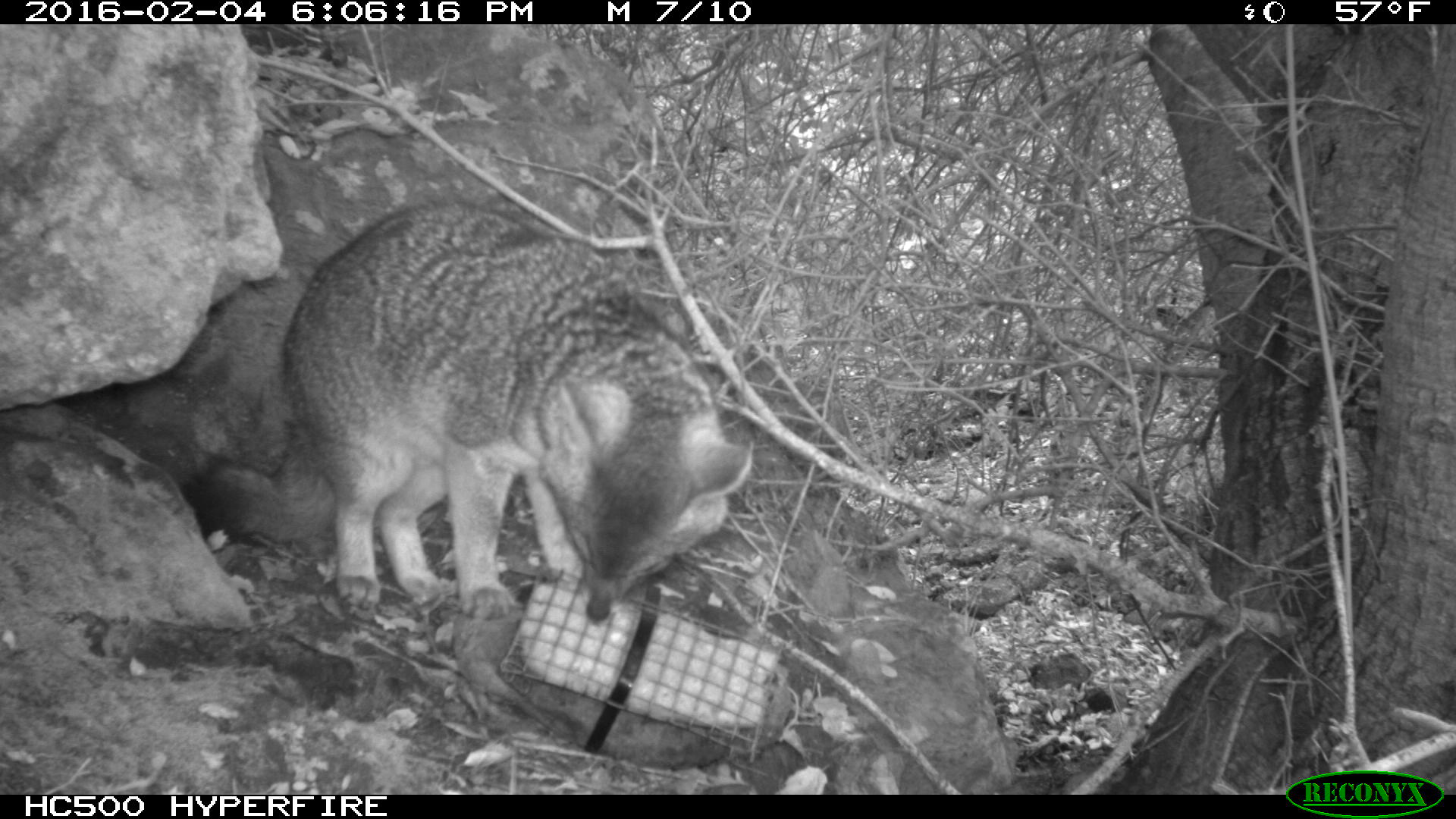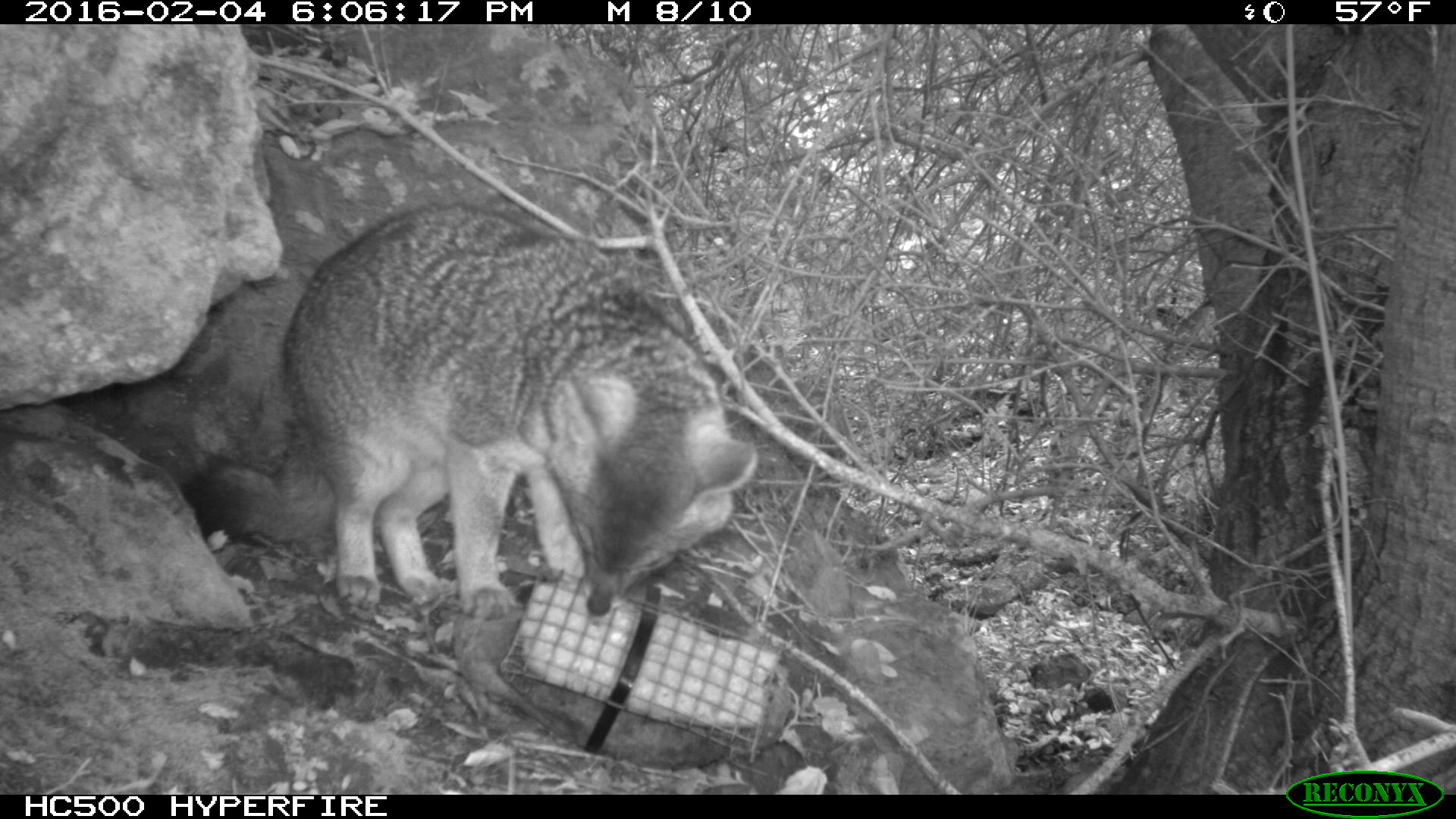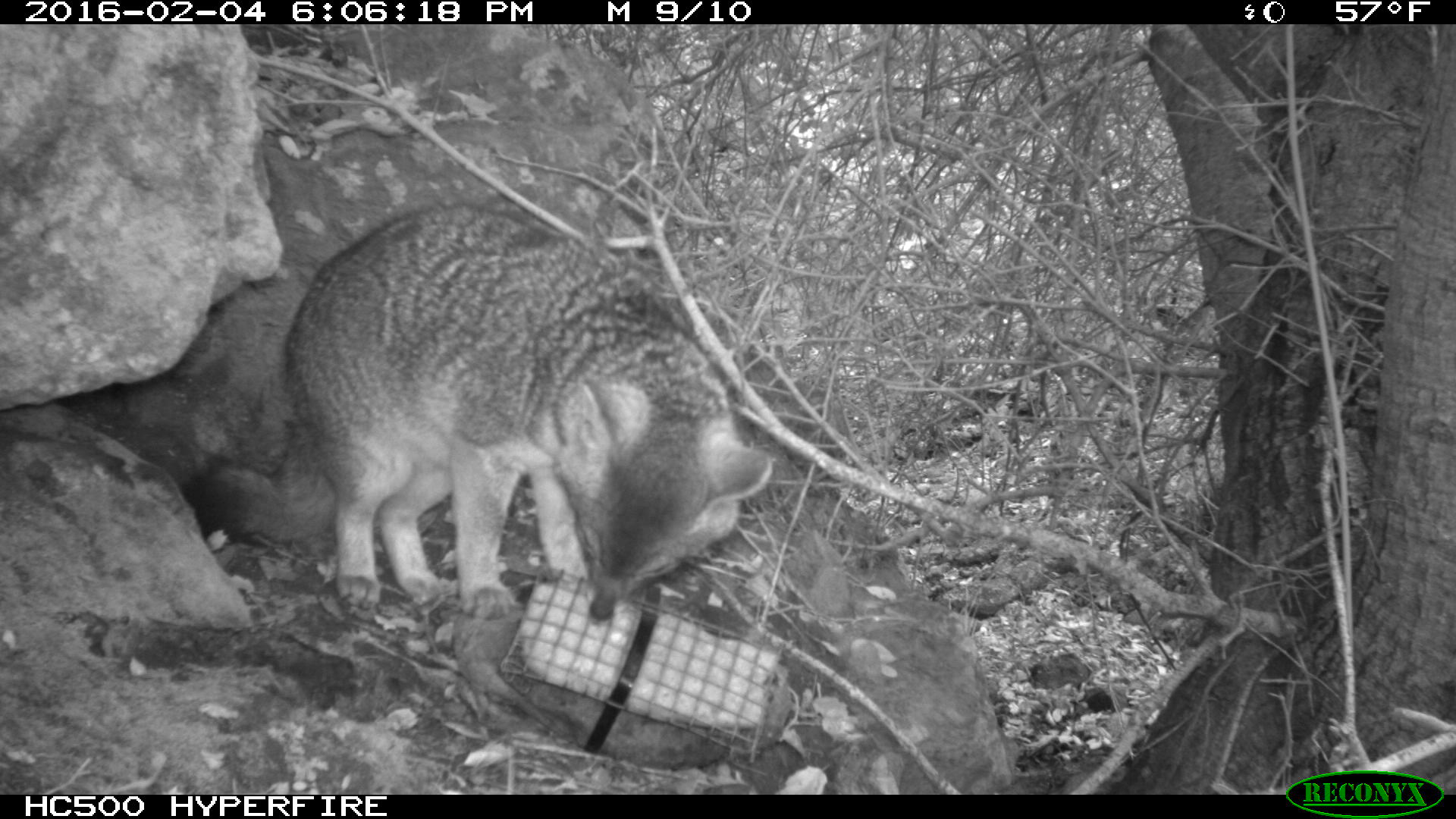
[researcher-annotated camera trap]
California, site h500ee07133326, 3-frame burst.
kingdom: Animalia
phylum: Chordata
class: Mammalia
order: Carnivora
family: Canidae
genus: Urocyon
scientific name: Urocyon littoralis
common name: island fox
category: fox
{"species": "fox (island fox) (Urocyon littoralis)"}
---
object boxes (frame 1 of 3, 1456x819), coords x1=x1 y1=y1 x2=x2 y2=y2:
fox: x1=171 y1=195 x2=751 y2=627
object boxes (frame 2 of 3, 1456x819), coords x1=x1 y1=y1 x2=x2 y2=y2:
fox: x1=180 y1=202 x2=758 y2=620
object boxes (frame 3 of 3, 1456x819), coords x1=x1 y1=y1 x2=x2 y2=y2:
fox: x1=171 y1=203 x2=781 y2=620